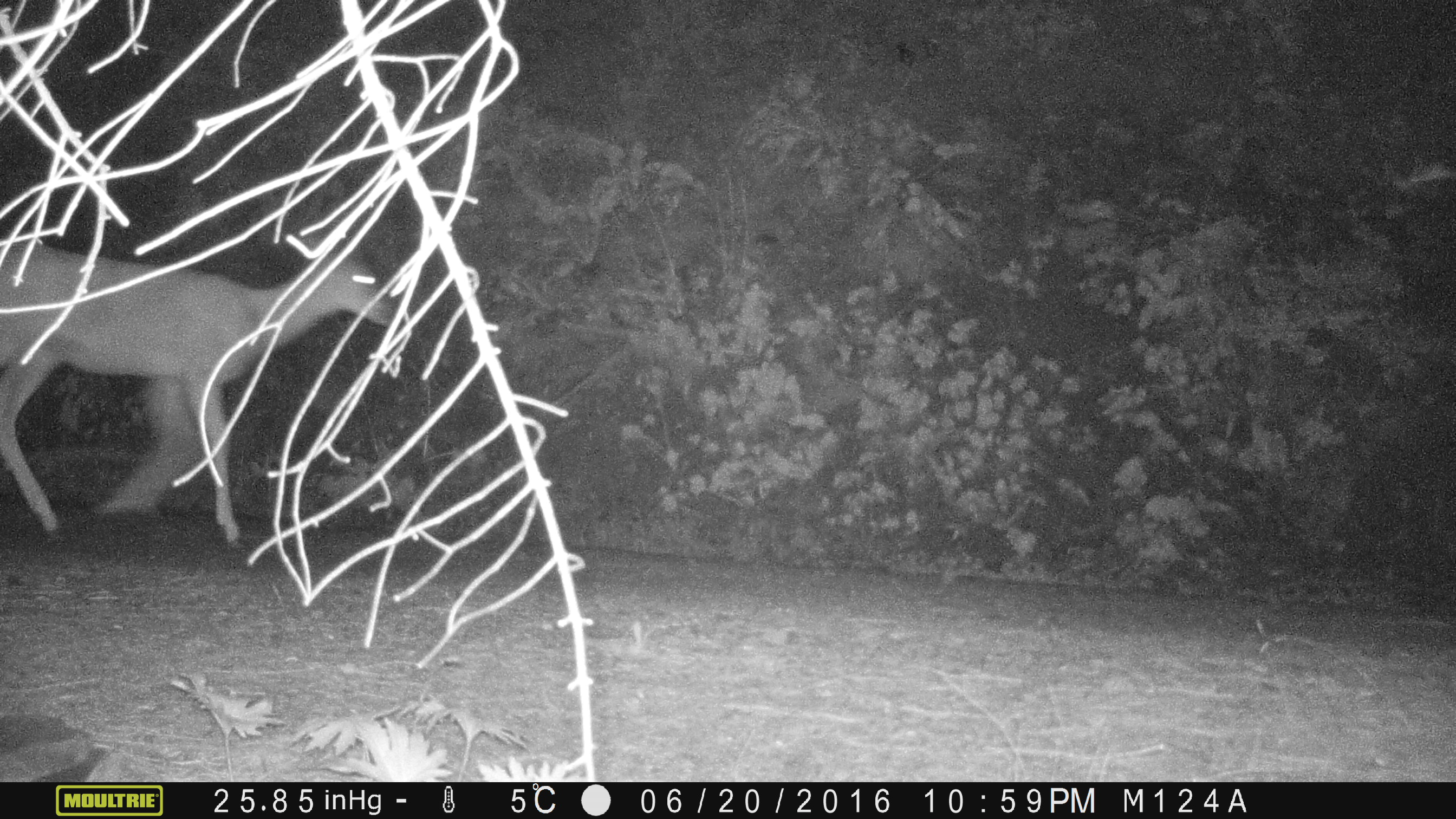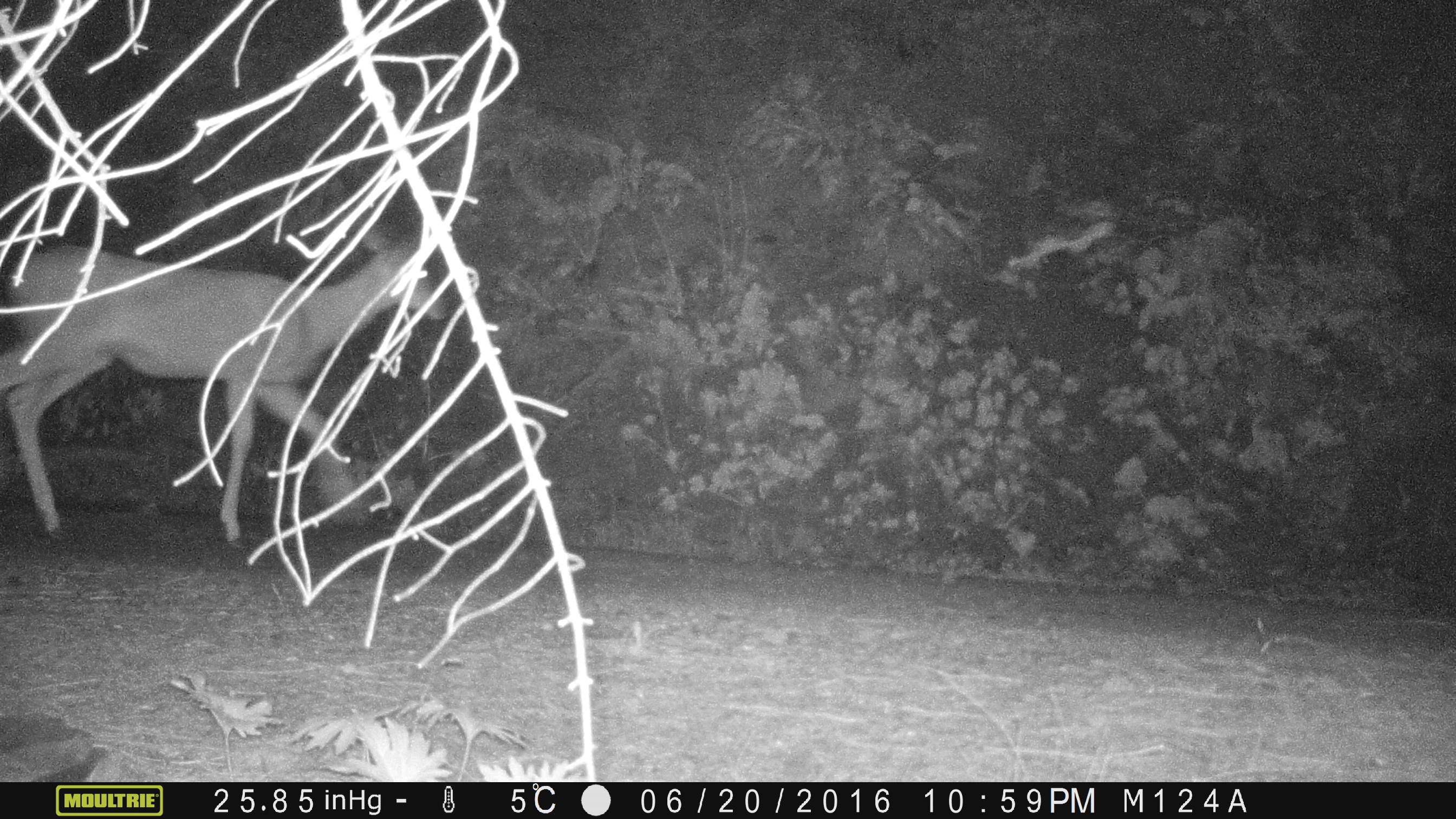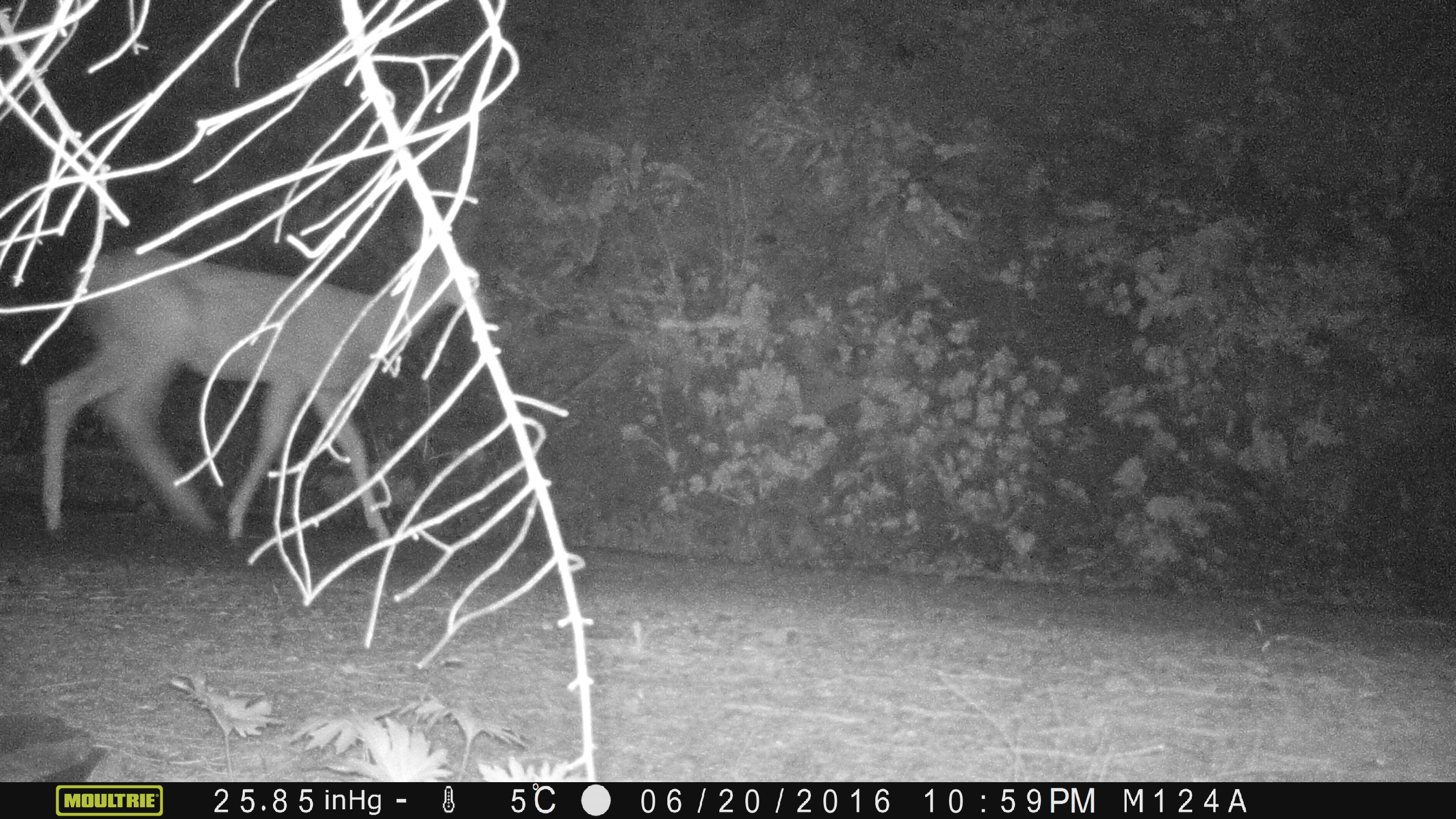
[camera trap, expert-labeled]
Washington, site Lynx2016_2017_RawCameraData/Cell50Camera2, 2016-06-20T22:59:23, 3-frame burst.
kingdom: Animalia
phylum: Chordata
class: Mammalia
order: Artiodactyla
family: Cervidae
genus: Odocoileus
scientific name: Odocoileus hemionus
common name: mule deer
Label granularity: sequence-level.